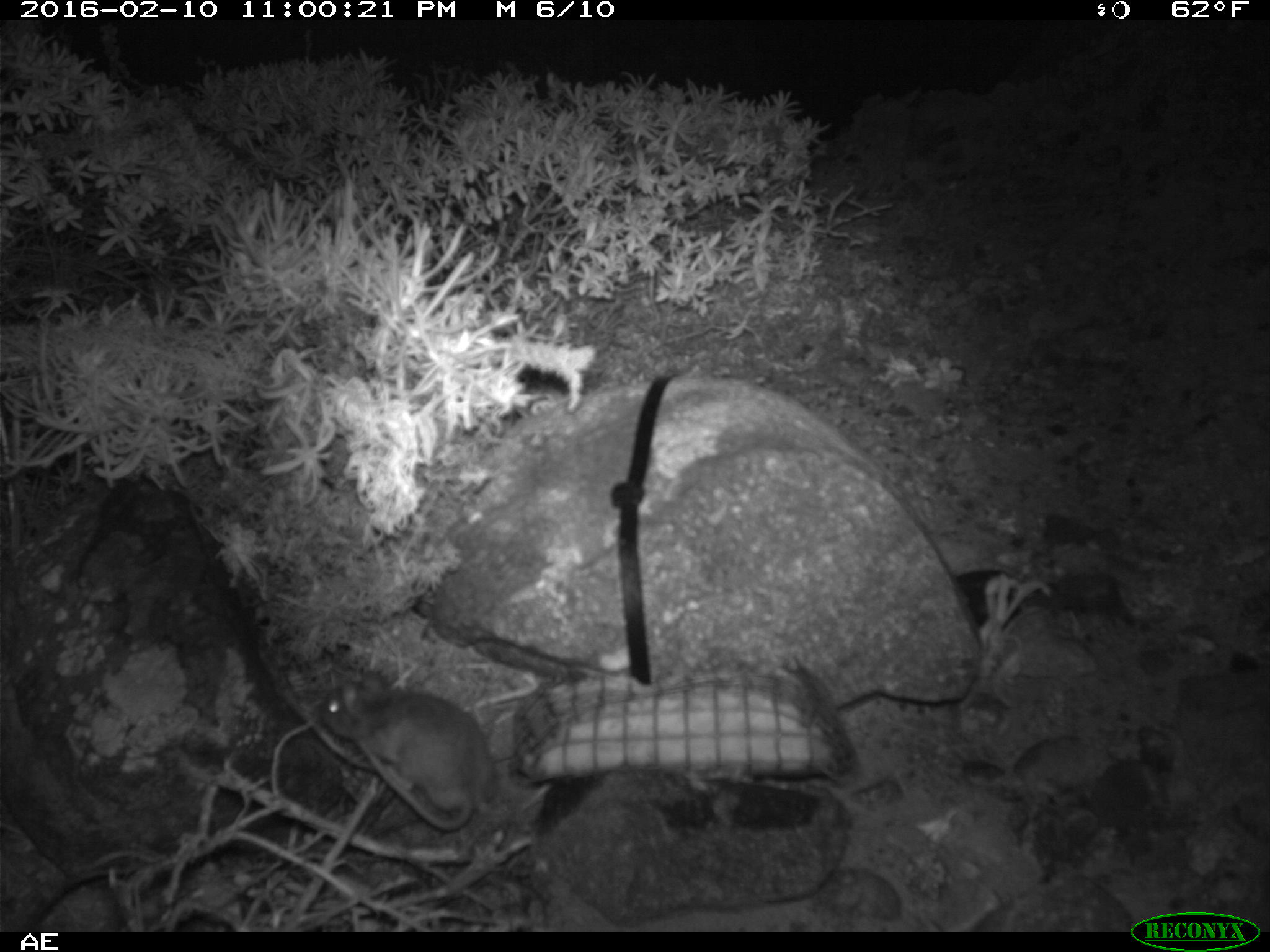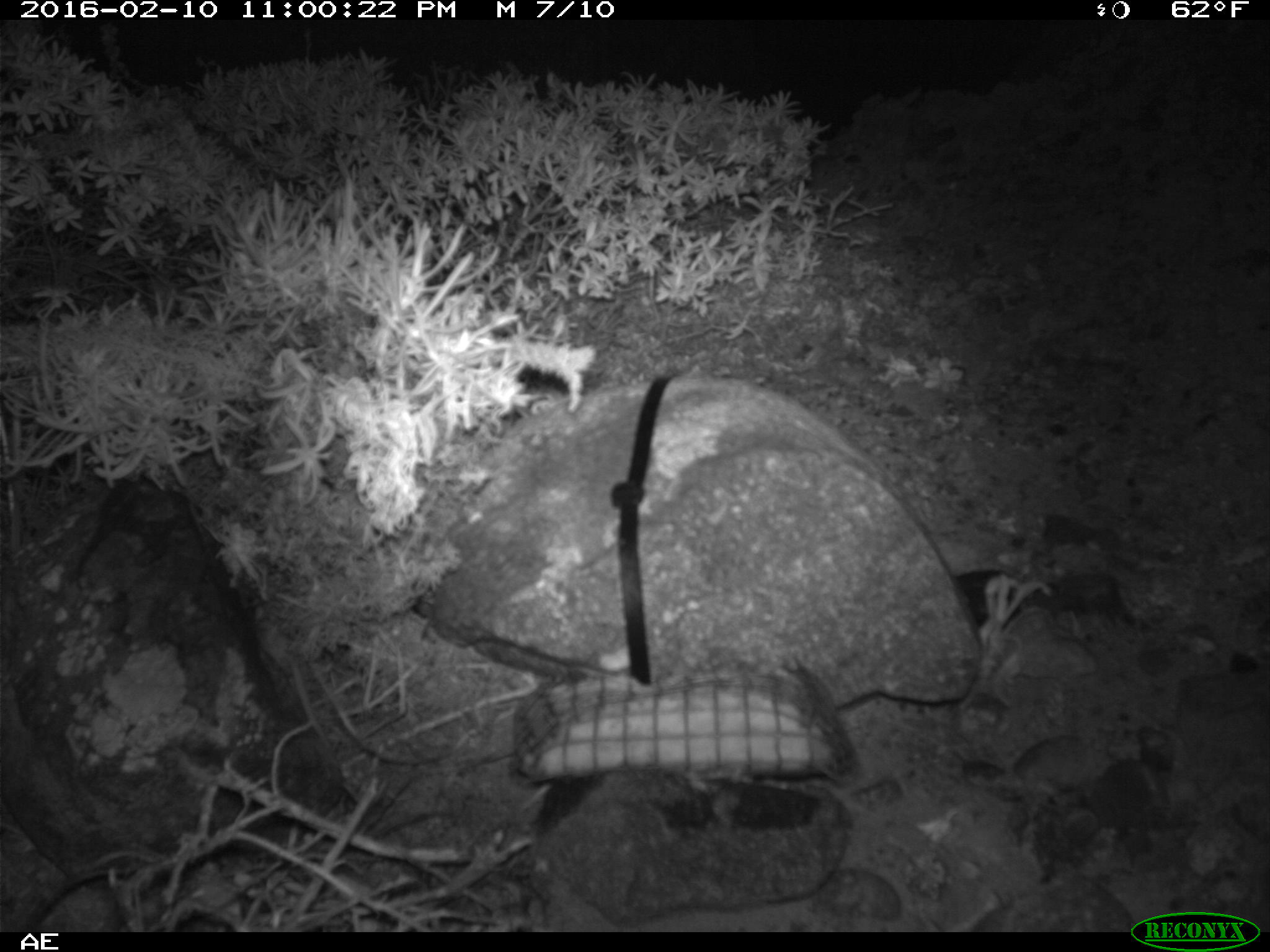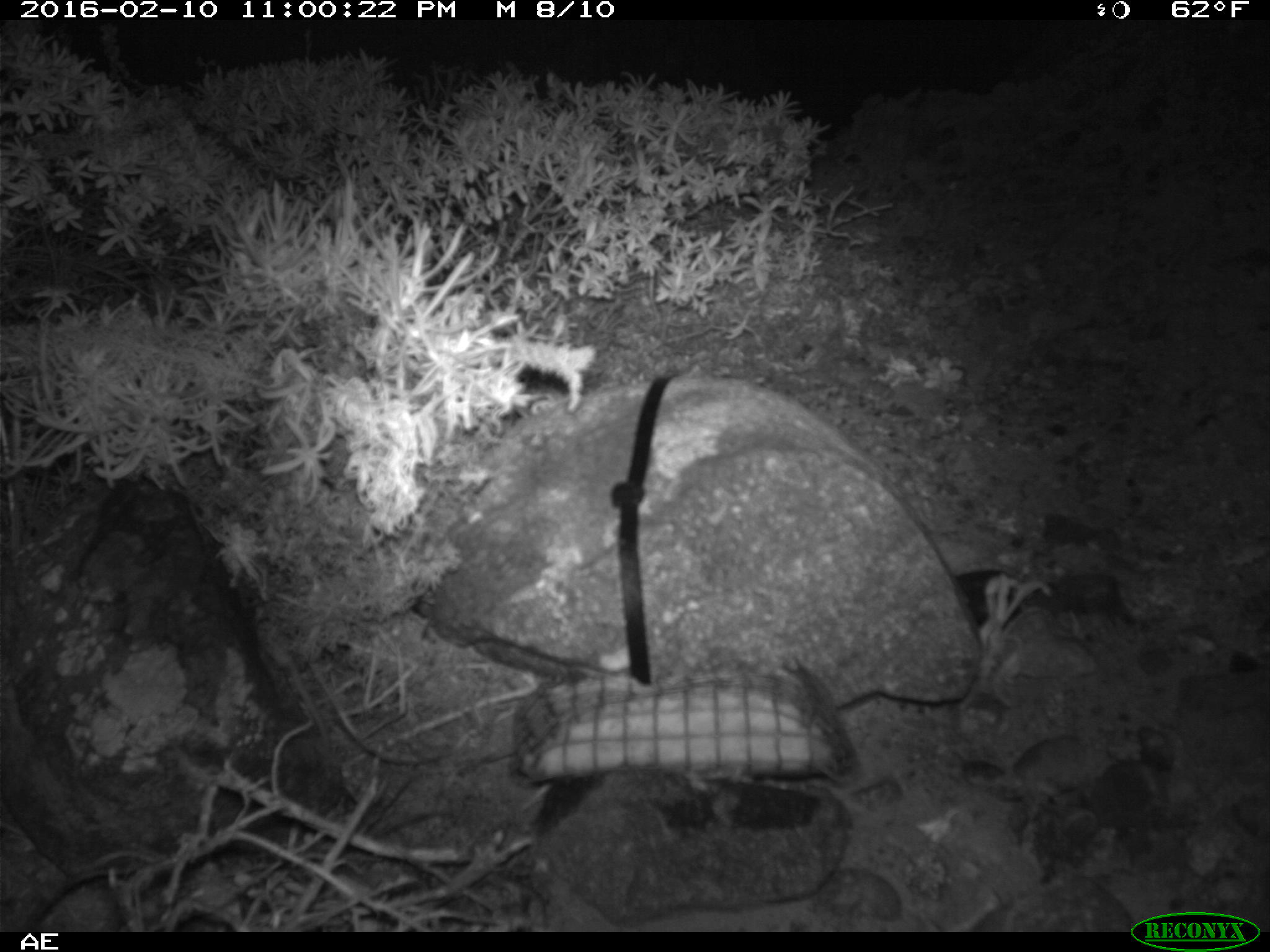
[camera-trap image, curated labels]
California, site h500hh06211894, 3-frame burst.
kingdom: Animalia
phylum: Chordata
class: Mammalia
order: Rodentia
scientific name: Rodentia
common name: rodent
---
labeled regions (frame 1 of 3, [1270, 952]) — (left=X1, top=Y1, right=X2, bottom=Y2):
rodent: (left=313, top=658, right=497, bottom=832)